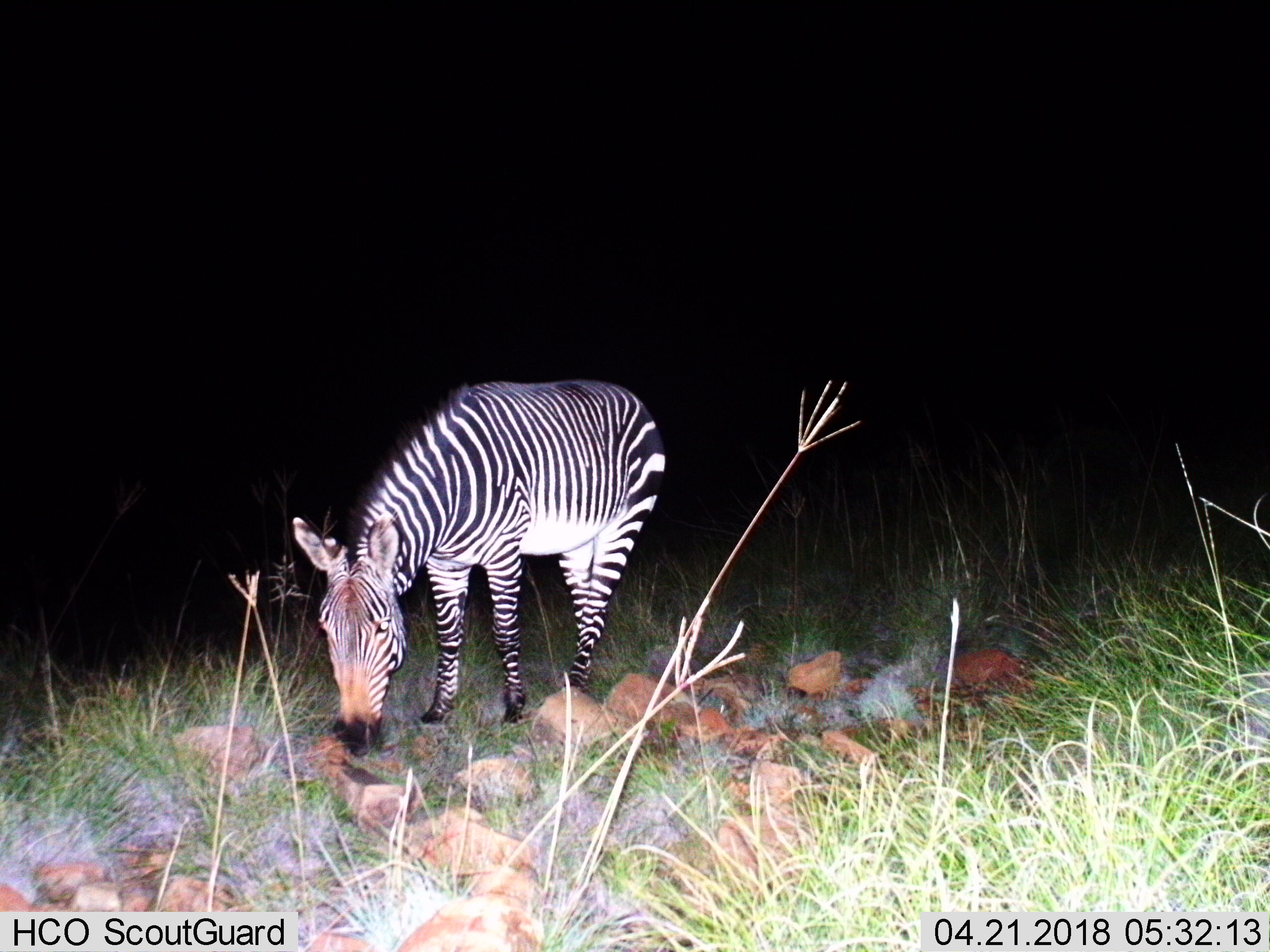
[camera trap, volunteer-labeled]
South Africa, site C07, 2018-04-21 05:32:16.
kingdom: Animalia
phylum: Chordata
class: Mammalia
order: Perissodactyla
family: Equidae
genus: Equus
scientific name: Equus zebra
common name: mountain zebra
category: zebramountain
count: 1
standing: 22%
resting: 0%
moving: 0%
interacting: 0%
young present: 0%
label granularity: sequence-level